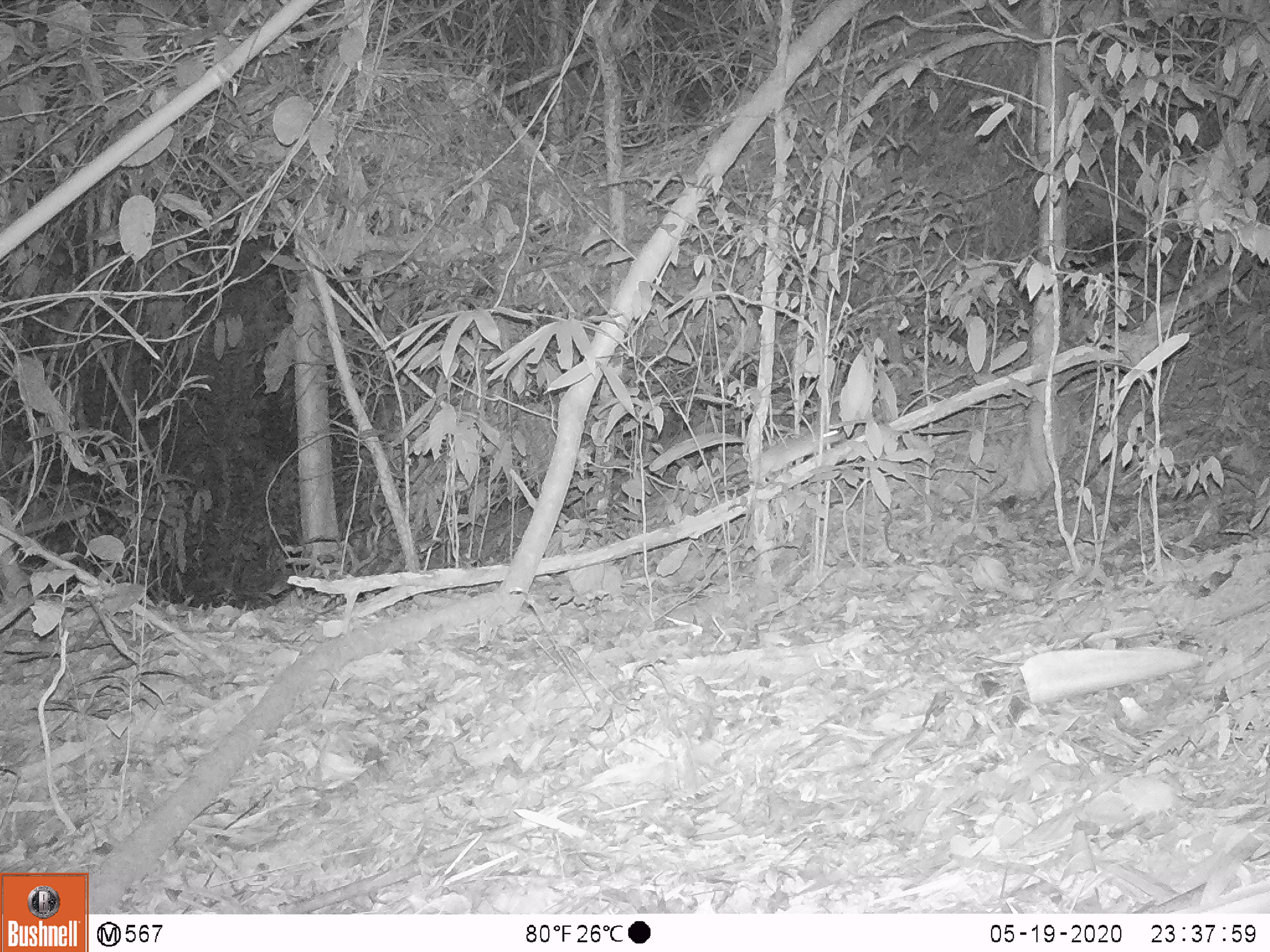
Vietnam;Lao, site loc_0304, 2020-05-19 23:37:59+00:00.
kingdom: Animalia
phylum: Chordata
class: Mammalia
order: Rodentia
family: Muridae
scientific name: Muridae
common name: old-world mice and rats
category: unidentified murid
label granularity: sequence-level